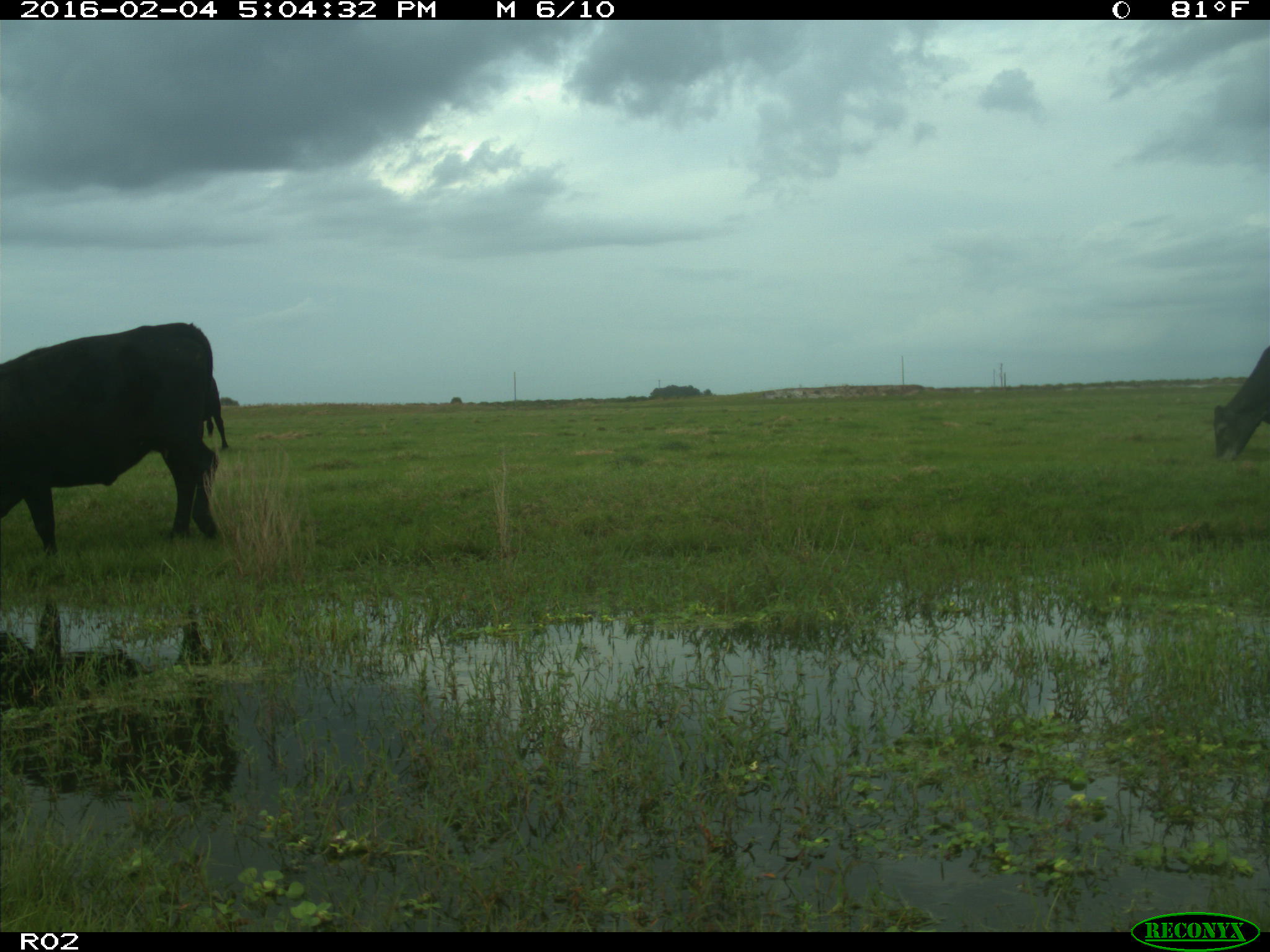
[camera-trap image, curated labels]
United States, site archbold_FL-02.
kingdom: Animalia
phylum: Chordata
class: Mammalia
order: Artiodactyla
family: Bovidae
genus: Bos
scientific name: Bos taurus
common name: domestic cow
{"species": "Bos taurus (domestic cow)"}